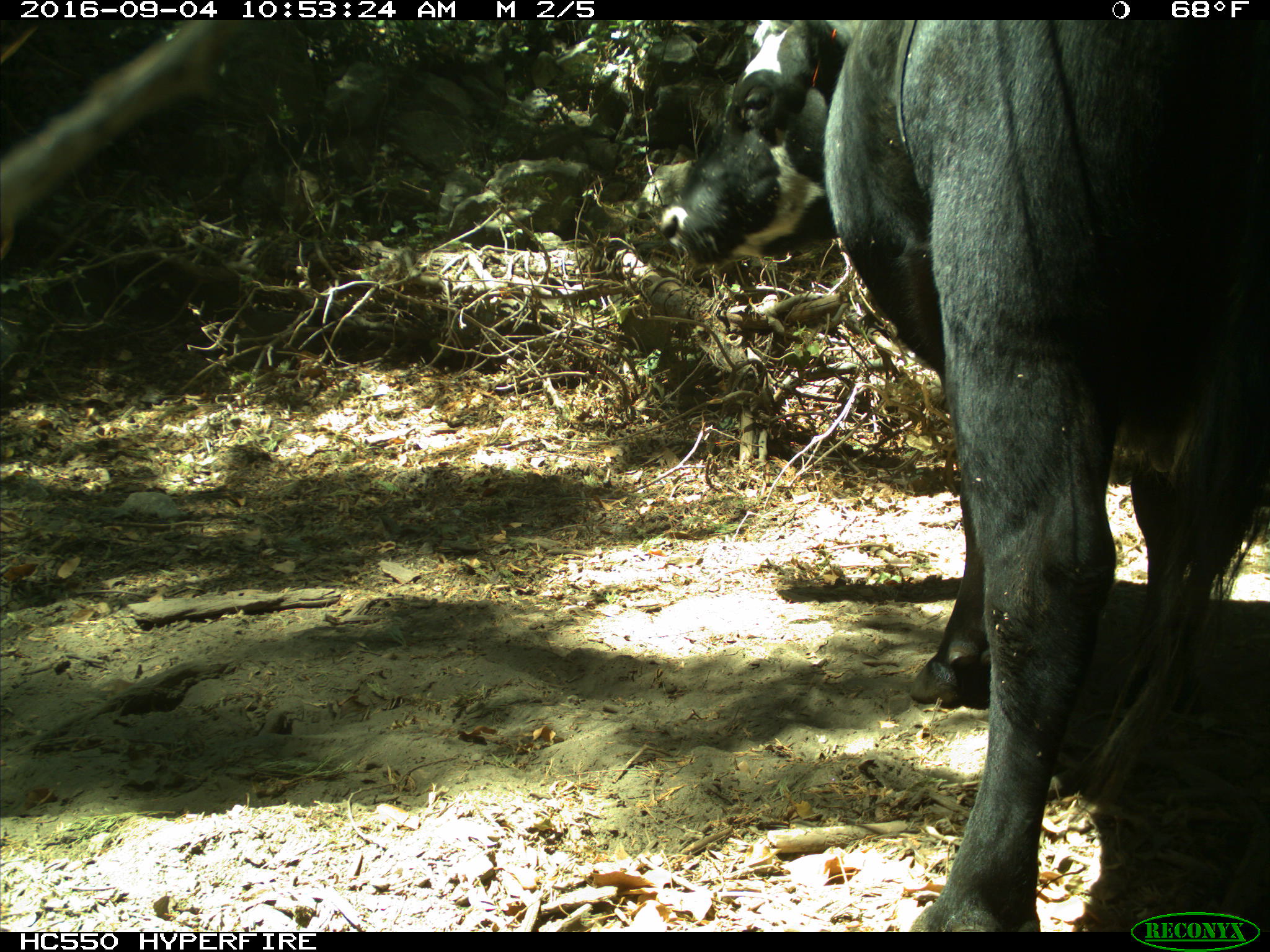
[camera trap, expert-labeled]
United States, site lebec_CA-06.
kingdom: Animalia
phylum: Chordata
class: Mammalia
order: Artiodactyla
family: Bovidae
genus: Bos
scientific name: Bos taurus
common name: domestic cow